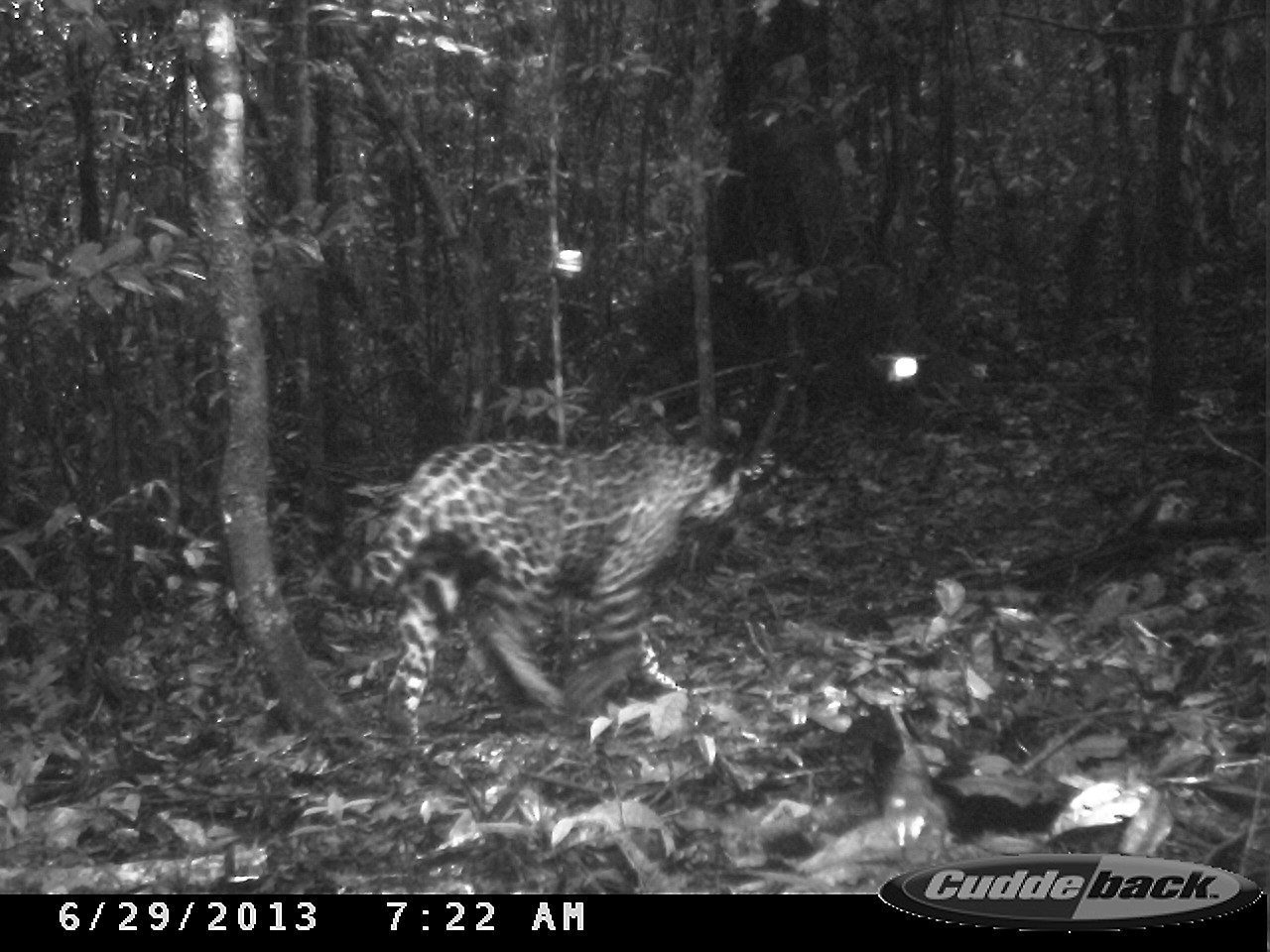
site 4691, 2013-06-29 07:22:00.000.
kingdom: Animalia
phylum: Chordata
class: Mammalia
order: Carnivora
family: Felidae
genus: Panthera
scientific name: Panthera onca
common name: jaguar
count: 1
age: adult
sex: female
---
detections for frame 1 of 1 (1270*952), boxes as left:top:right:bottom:
panthera onca: 354:438:745:736